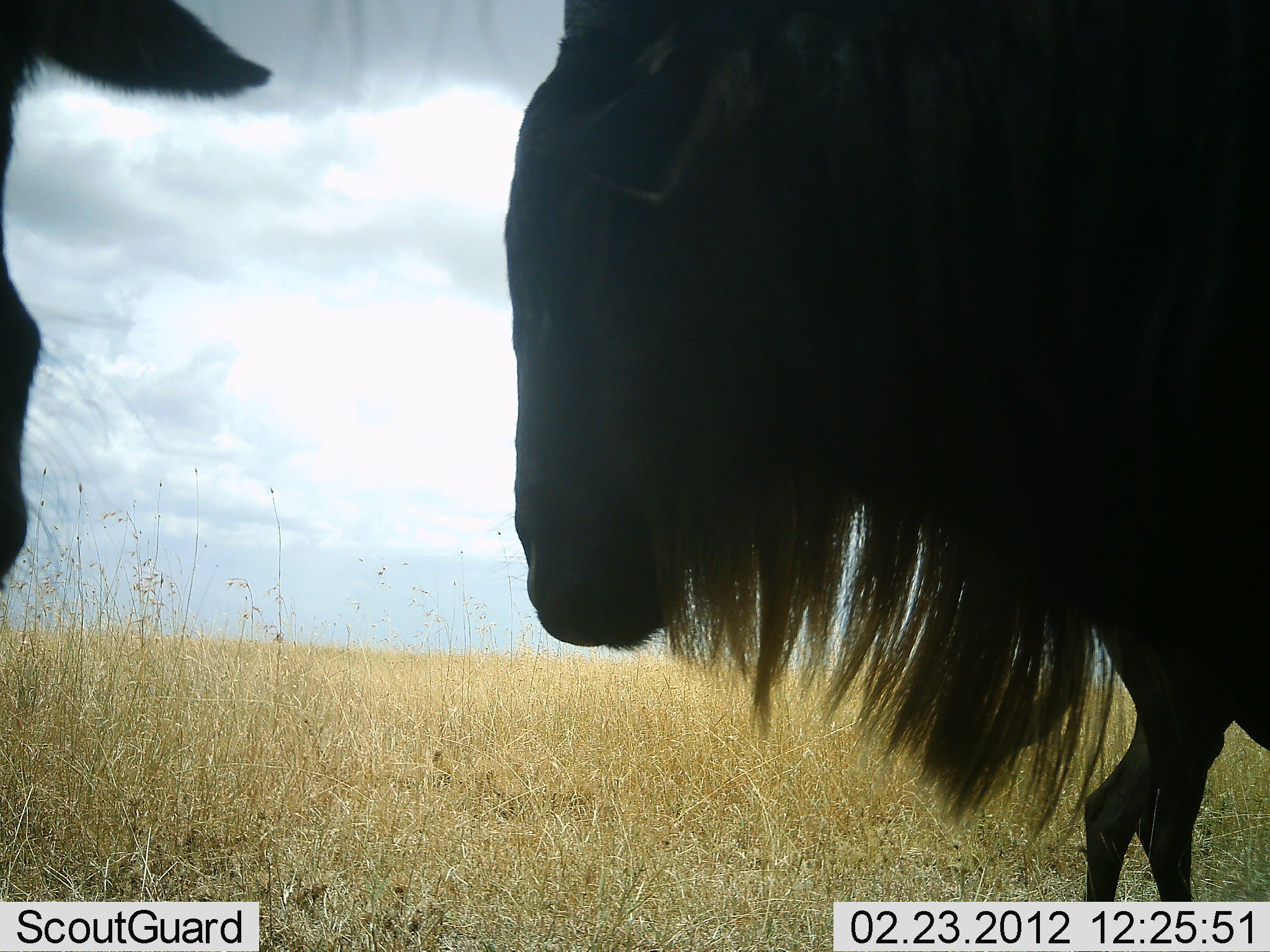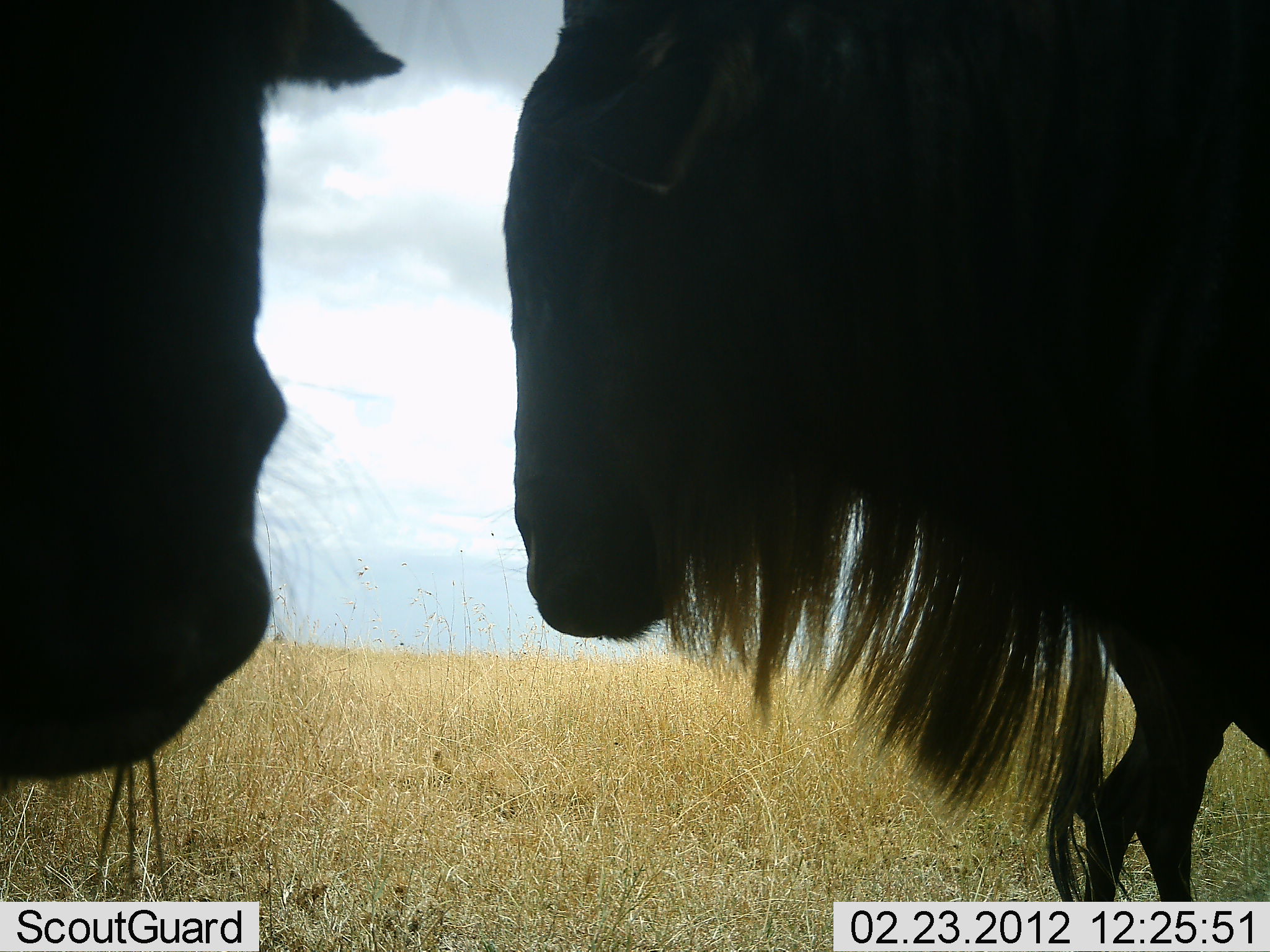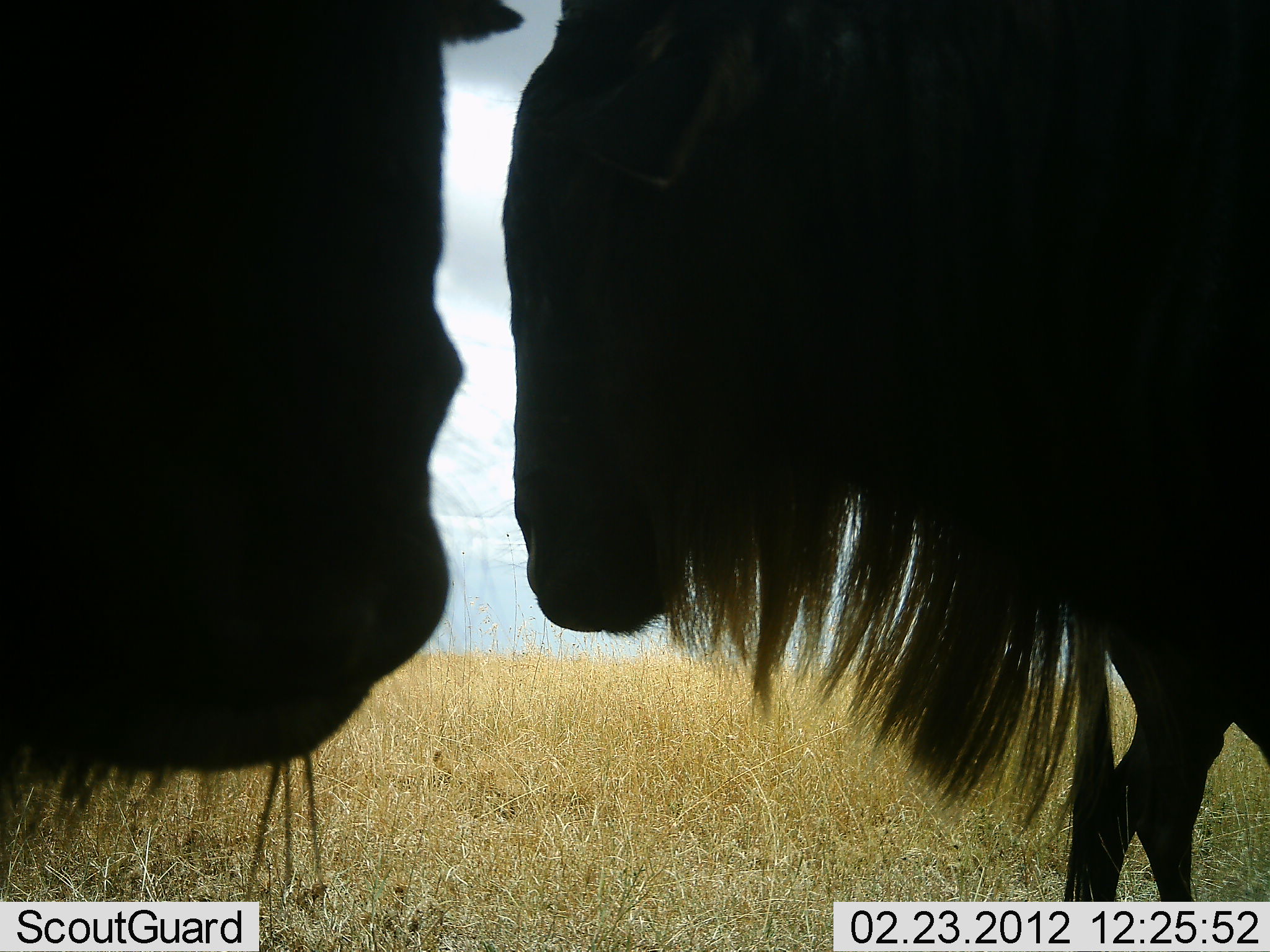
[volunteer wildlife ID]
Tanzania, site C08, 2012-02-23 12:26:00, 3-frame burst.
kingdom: Animalia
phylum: Chordata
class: Mammalia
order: Artiodactyla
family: Bovidae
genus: Connochaetes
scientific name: Connochaetes taurinus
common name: blue wildebeest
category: wildebeest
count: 2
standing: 78%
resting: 4%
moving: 9%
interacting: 17%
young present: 0%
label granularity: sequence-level